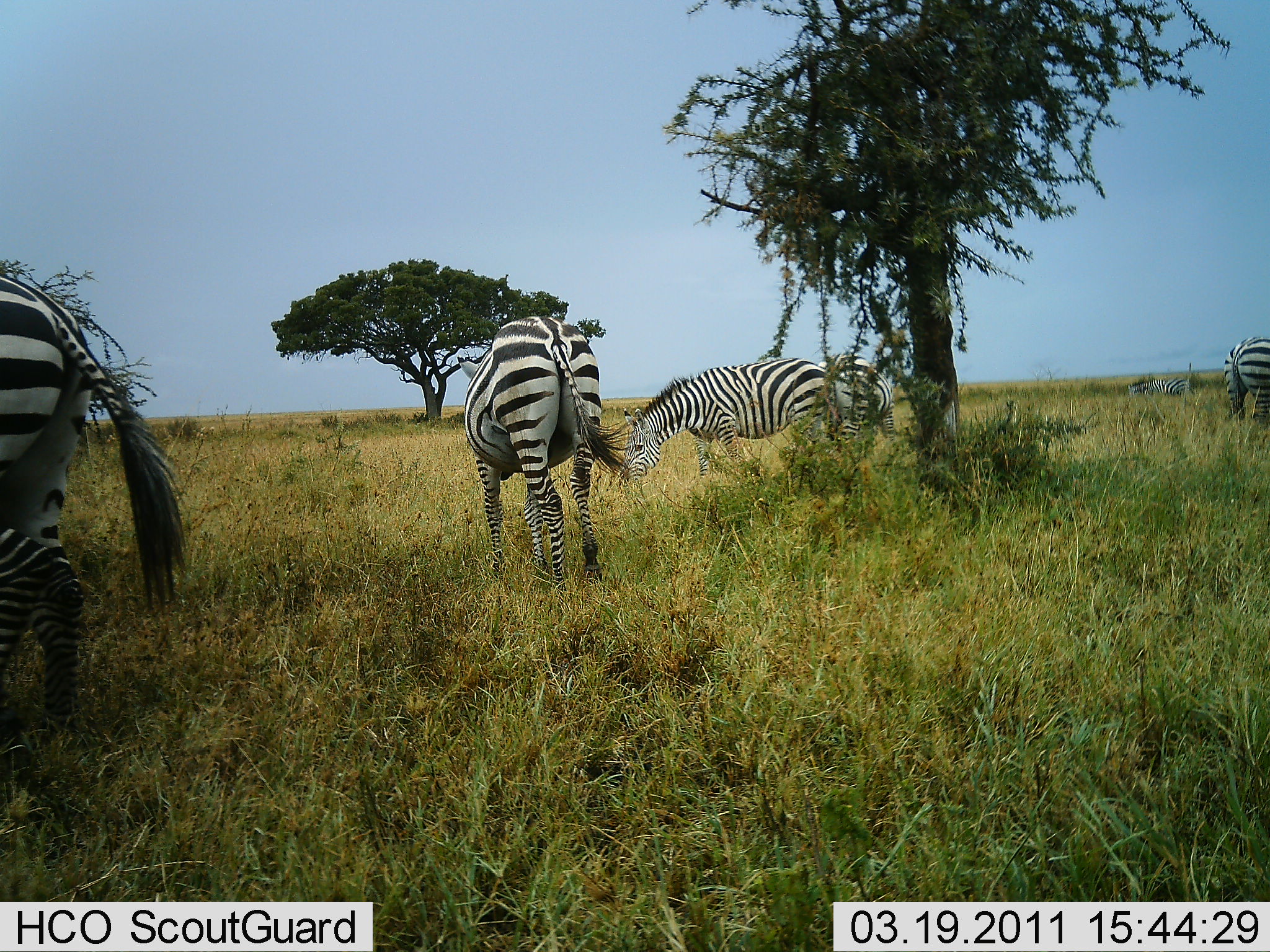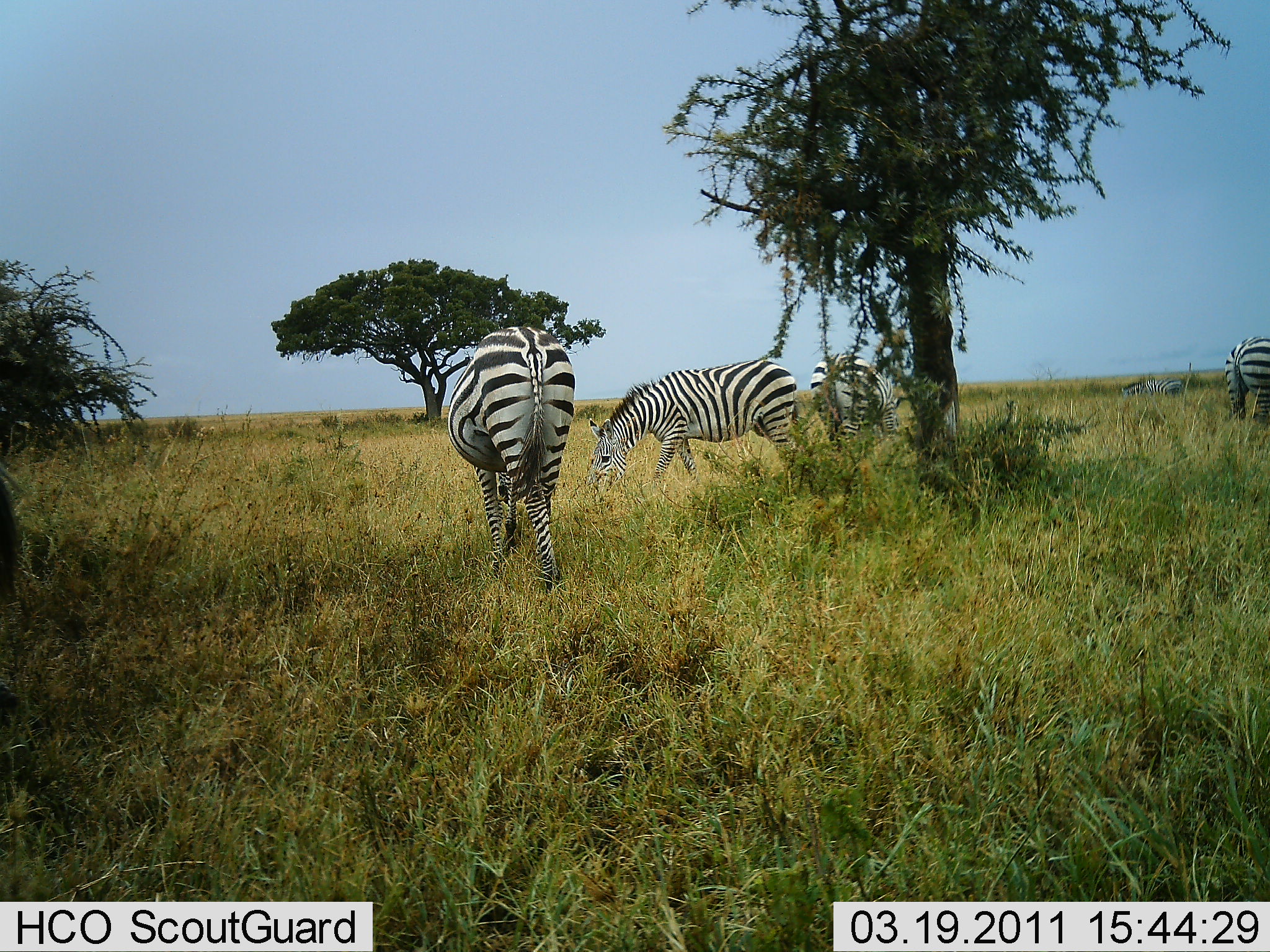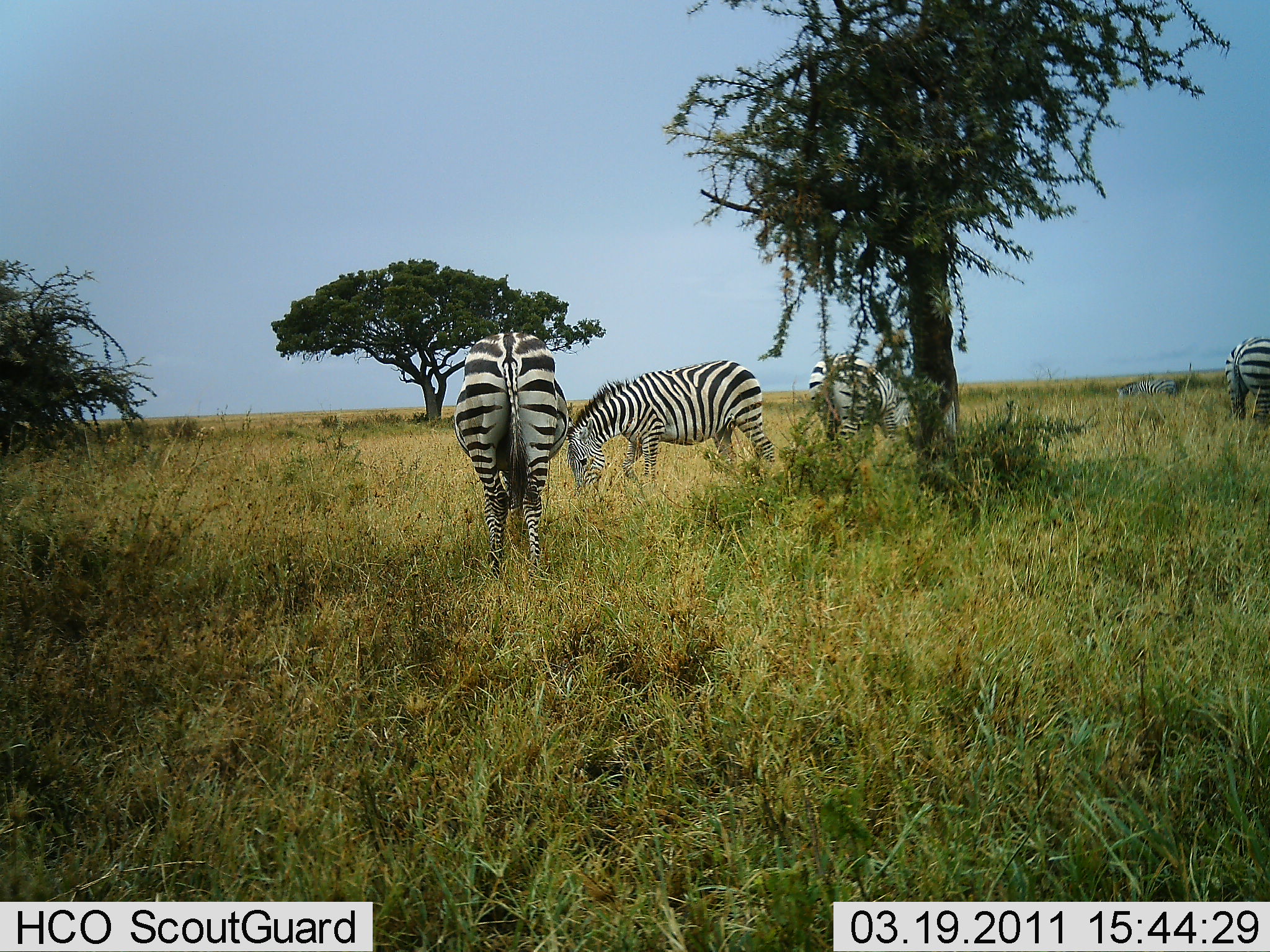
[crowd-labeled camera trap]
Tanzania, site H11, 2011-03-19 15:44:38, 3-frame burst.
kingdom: Animalia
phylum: Chordata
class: Mammalia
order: Perissodactyla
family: Equidae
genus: Equus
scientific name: Equus quagga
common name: plains zebra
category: zebra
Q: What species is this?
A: Zebra (plains zebra) (Equus quagga).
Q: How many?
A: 5.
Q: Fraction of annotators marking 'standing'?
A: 15%.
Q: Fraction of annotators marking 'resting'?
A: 0%.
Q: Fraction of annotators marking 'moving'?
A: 38%.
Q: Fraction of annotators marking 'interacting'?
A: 0%.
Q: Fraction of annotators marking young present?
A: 0%.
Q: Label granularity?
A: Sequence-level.